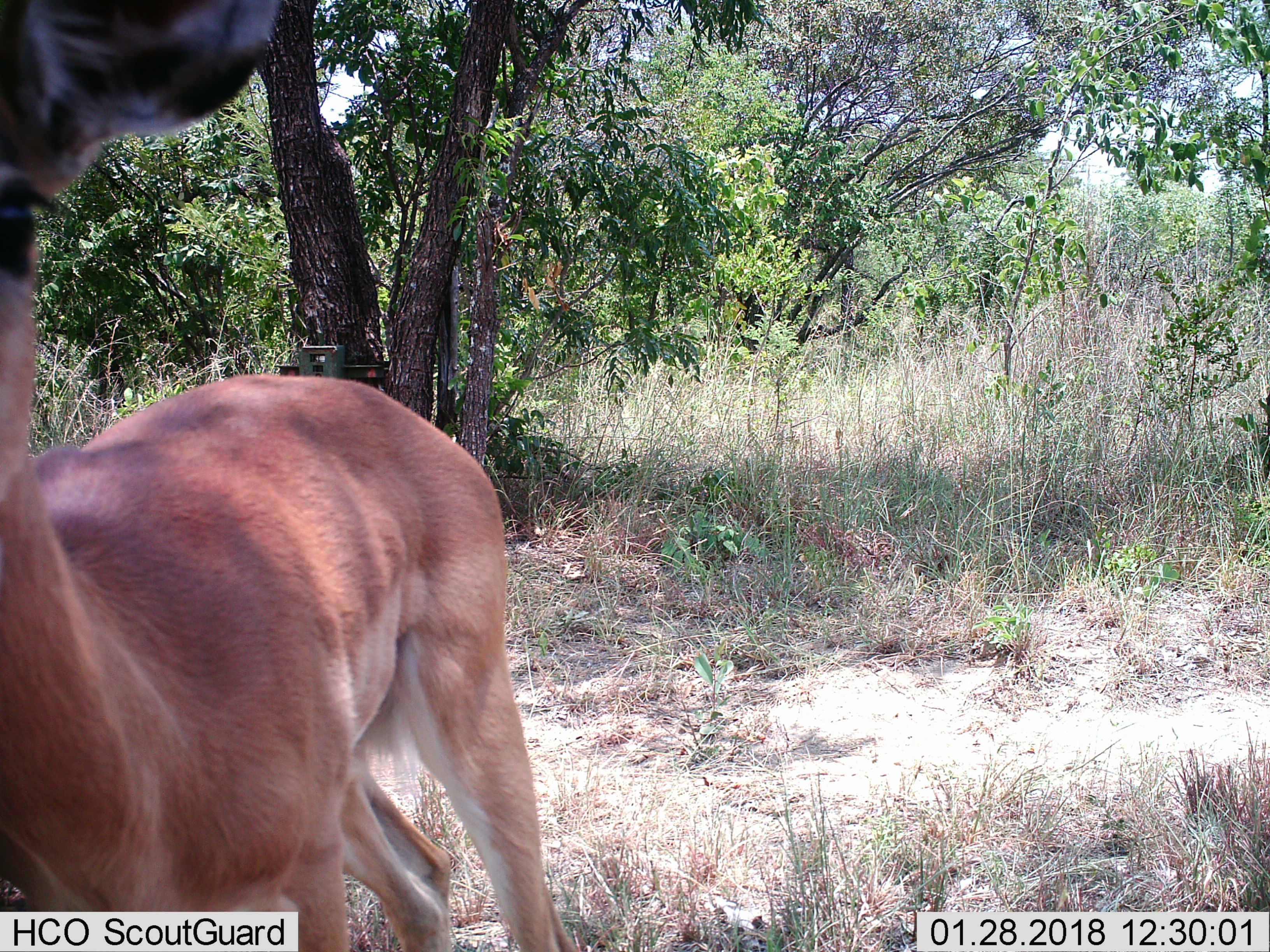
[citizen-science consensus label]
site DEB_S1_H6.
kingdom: Animalia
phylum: Chordata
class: Mammalia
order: Artiodactyla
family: Bovidae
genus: Aepyceros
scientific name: Aepyceros melampus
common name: impala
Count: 1.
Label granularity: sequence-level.